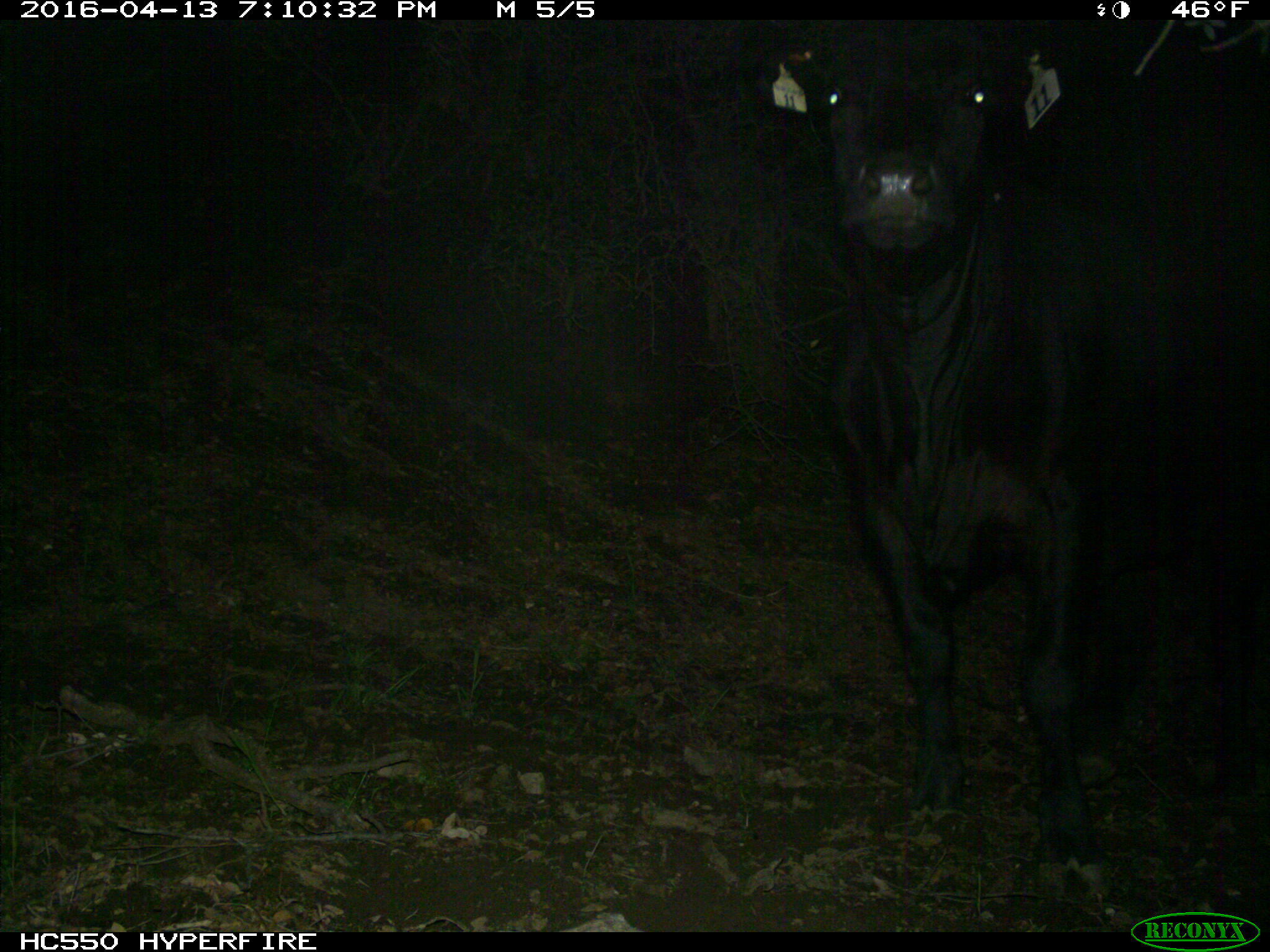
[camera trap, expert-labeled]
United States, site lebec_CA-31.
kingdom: Animalia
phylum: Chordata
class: Mammalia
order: Artiodactyla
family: Bovidae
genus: Bos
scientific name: Bos taurus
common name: domestic cow